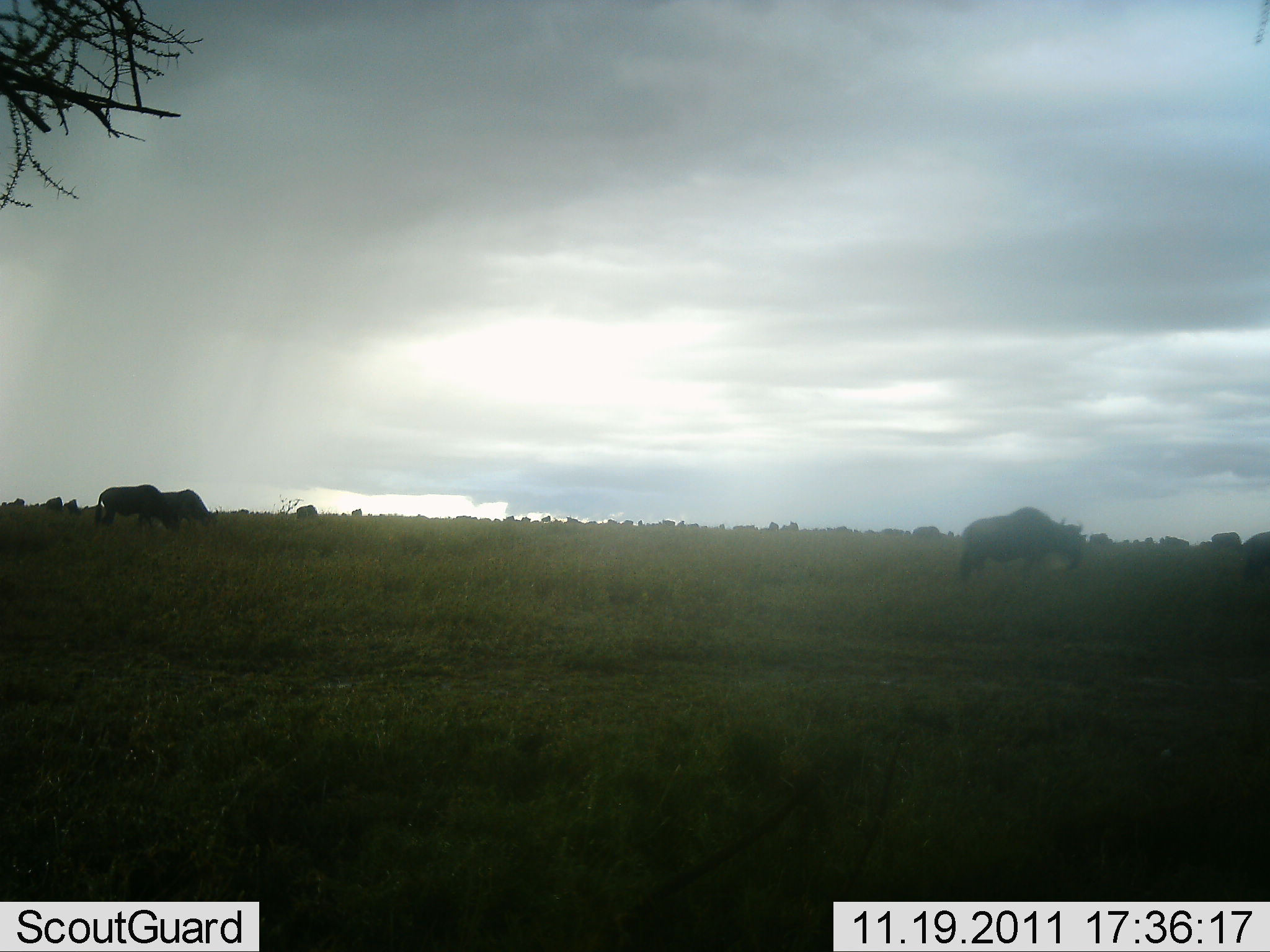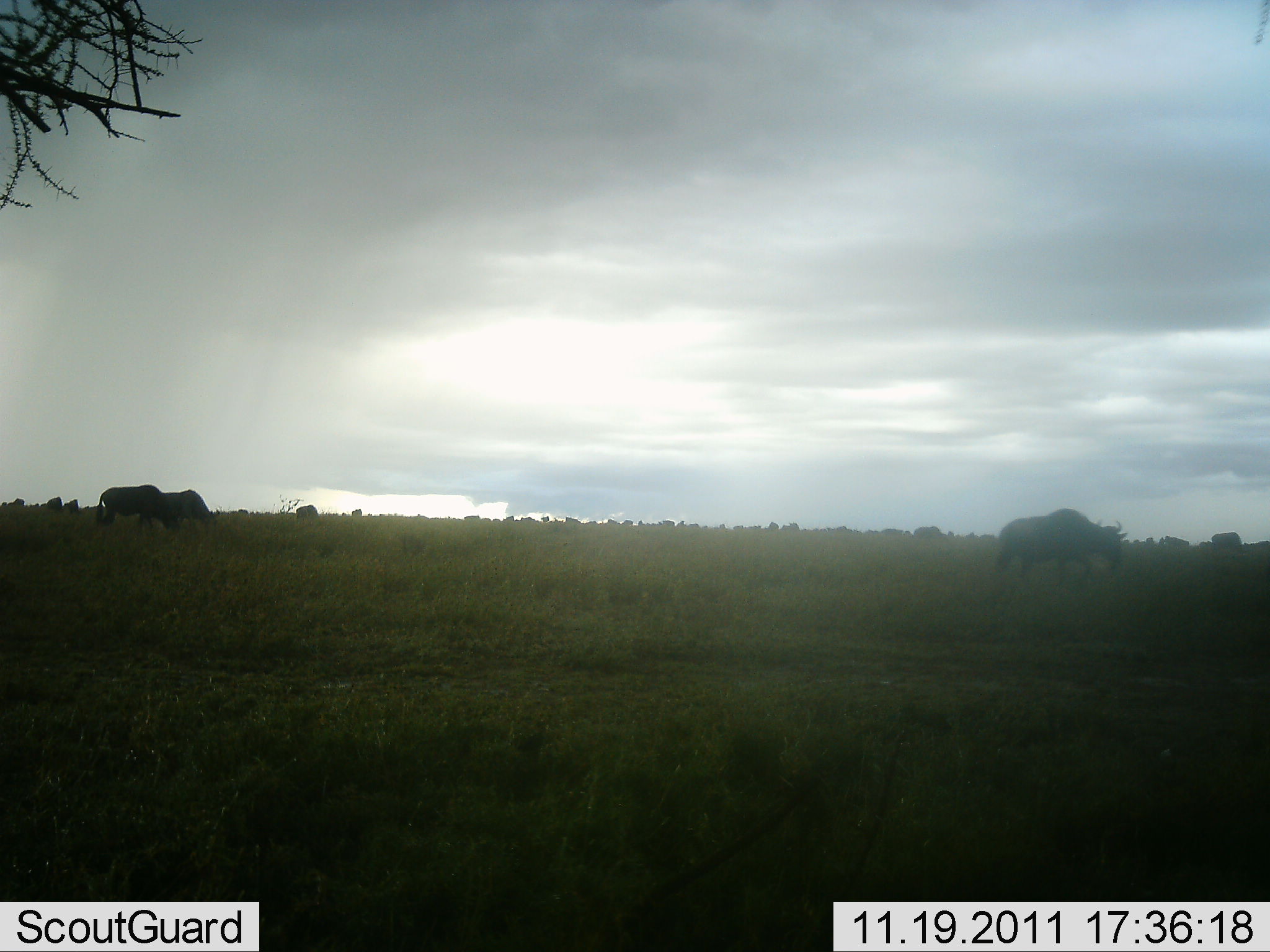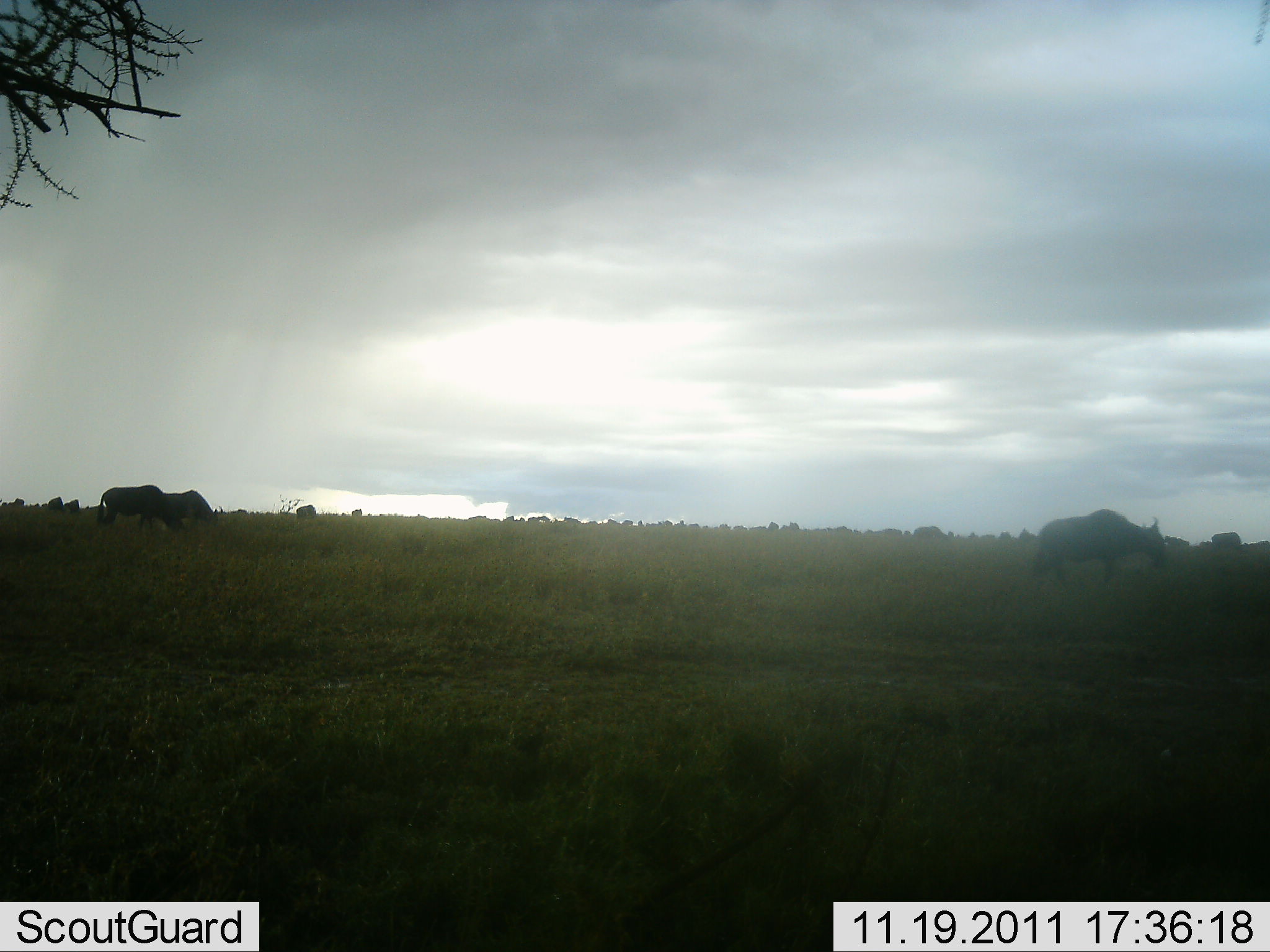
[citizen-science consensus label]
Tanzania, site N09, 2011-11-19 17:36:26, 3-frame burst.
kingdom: Animalia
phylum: Chordata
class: Mammalia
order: Artiodactyla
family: Bovidae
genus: Connochaetes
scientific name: Connochaetes taurinus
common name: blue wildebeest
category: wildebeest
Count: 11-50.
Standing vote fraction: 29%.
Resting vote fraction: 0%.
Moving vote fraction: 71%.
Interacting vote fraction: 0%.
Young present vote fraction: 0%.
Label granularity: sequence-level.